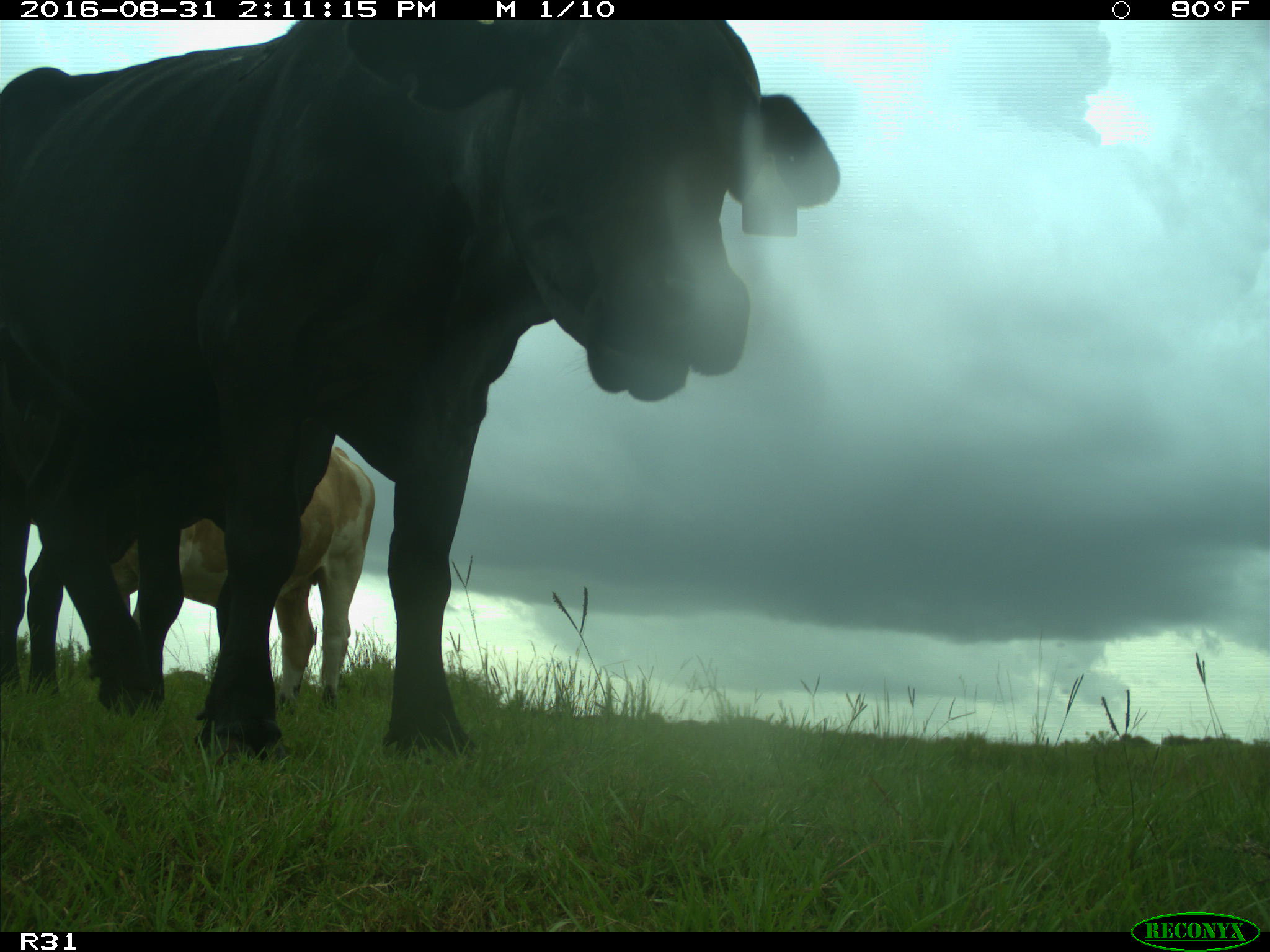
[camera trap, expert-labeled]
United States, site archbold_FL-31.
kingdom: Animalia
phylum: Chordata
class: Mammalia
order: Artiodactyla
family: Bovidae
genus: Bos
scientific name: Bos taurus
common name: domestic cow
Bos taurus (domestic cow).